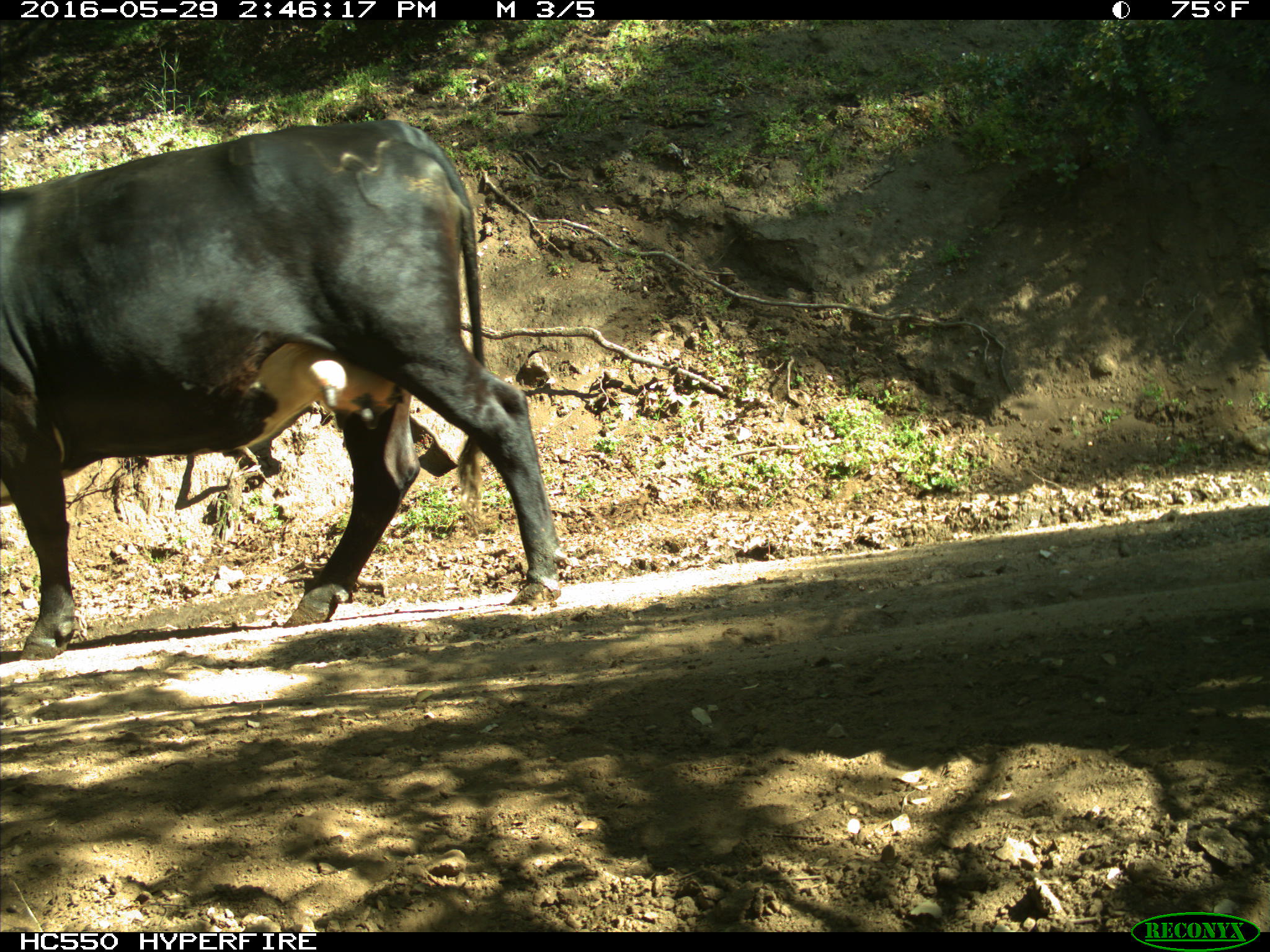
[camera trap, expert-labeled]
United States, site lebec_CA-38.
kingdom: Animalia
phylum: Chordata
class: Mammalia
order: Artiodactyla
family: Bovidae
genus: Bos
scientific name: Bos taurus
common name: domestic cow